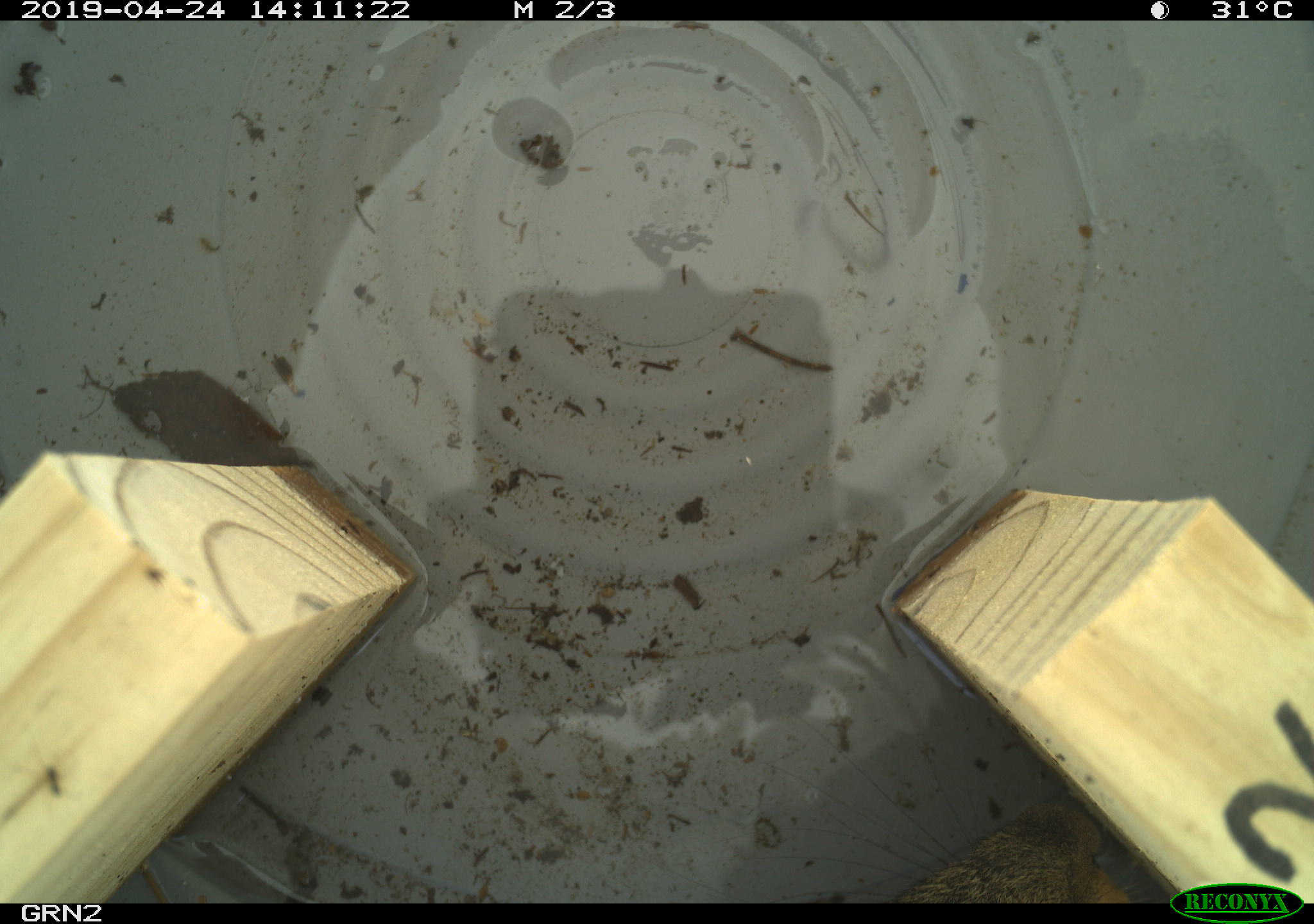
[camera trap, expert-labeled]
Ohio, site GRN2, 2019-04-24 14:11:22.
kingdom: Animalia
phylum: Chordata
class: Mammalia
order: Lagomorpha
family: Leporidae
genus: Sylvilagus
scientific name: Sylvilagus floridanus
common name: eastern cottontail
Eastern cottontail (Sylvilagus floridanus).